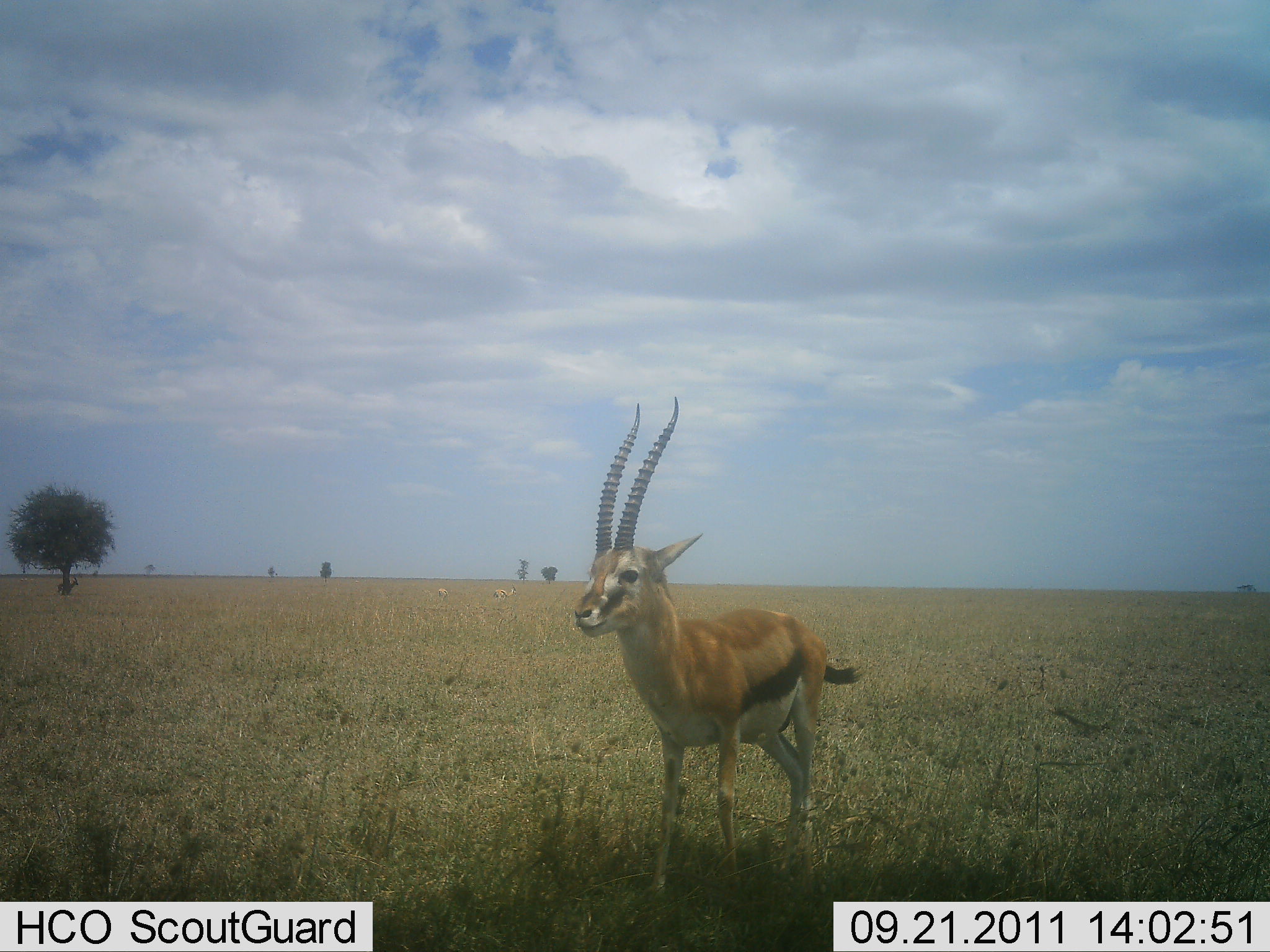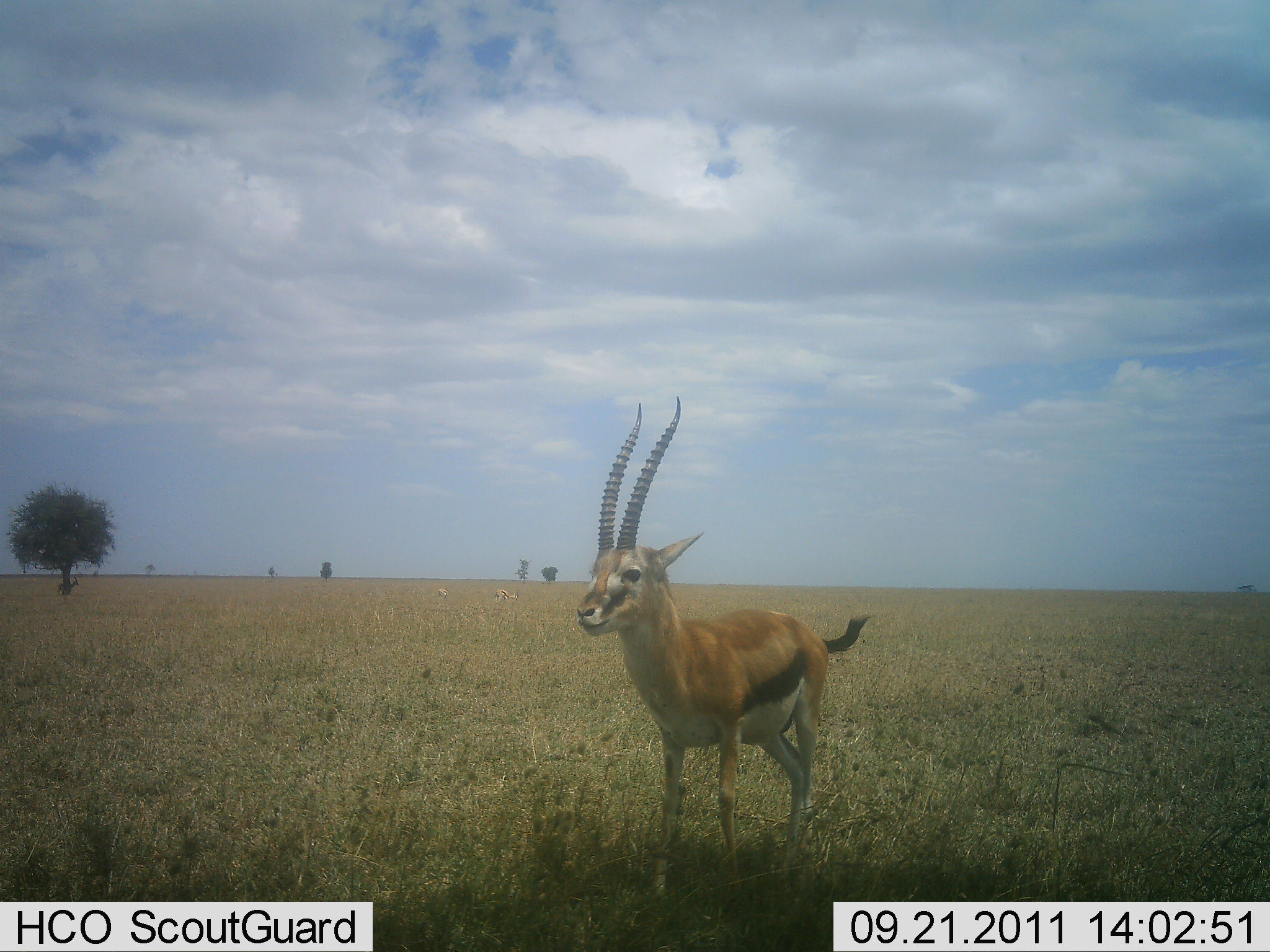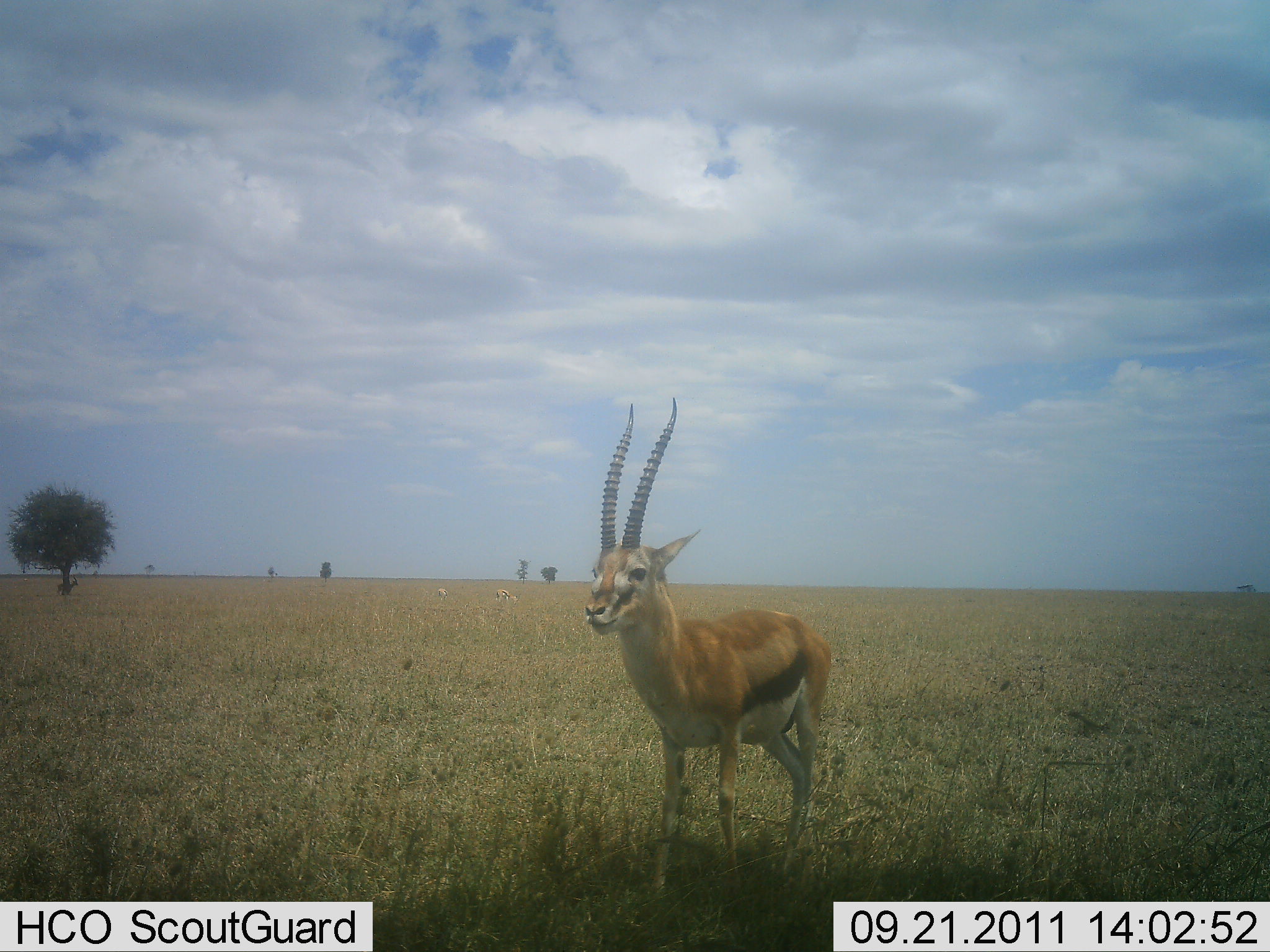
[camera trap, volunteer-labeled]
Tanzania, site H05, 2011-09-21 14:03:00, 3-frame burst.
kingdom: Animalia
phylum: Chordata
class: Mammalia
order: Artiodactyla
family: Bovidae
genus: Eudorcas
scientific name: Eudorcas thomsonii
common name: thomson's gazelle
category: gazellethomsons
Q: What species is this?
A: Gazellethomsons (thomson's gazelle) (Eudorcas thomsonii).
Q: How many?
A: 1.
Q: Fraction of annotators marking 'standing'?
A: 100%.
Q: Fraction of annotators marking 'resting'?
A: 0%.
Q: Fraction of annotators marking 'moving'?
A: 0%.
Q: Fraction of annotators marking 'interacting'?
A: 0%.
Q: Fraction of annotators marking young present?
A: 0%.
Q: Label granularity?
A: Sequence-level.